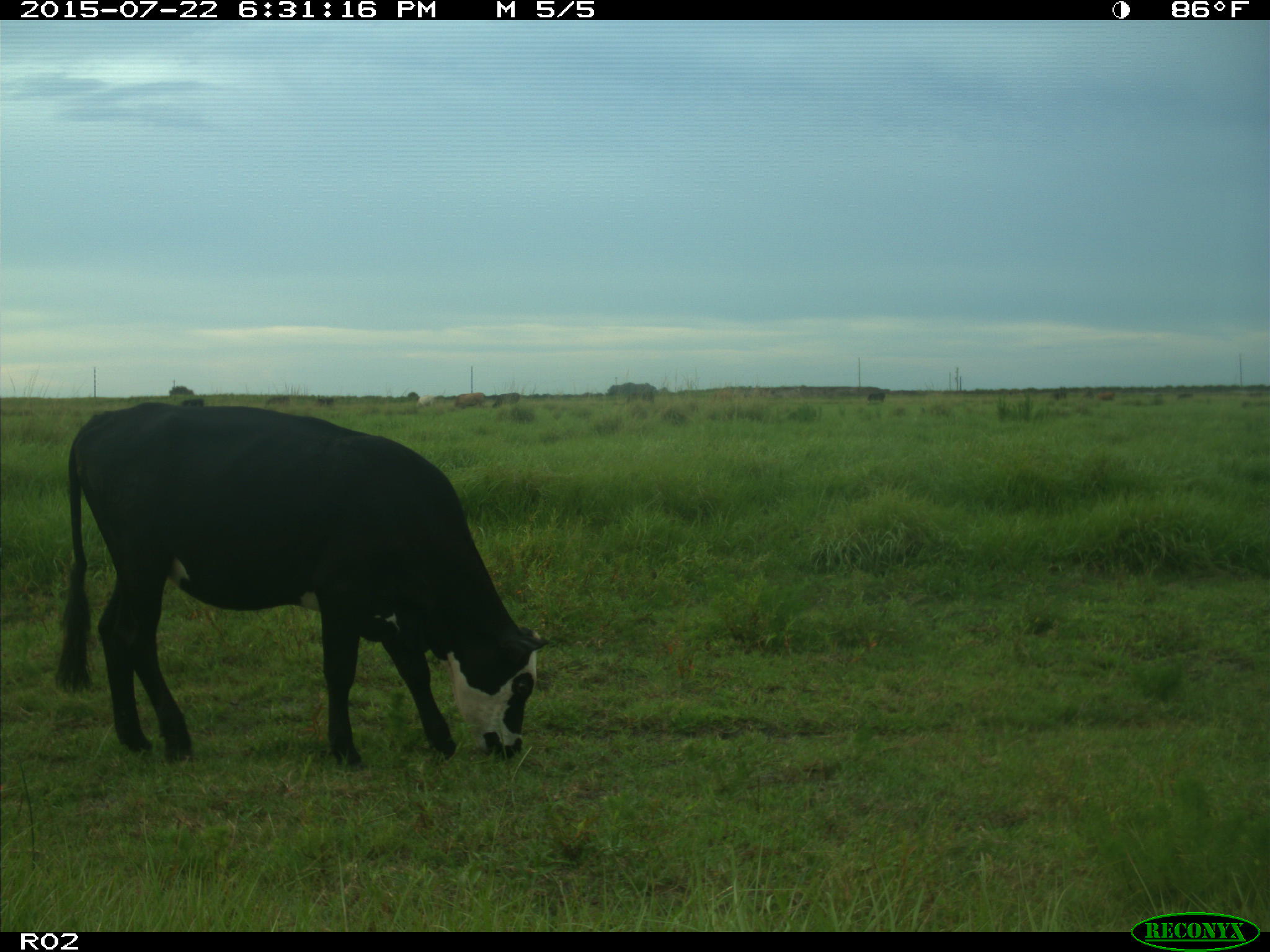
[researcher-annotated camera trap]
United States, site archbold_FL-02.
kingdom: Animalia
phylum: Chordata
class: Mammalia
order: Artiodactyla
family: Bovidae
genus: Bos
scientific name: Bos taurus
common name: domestic cow